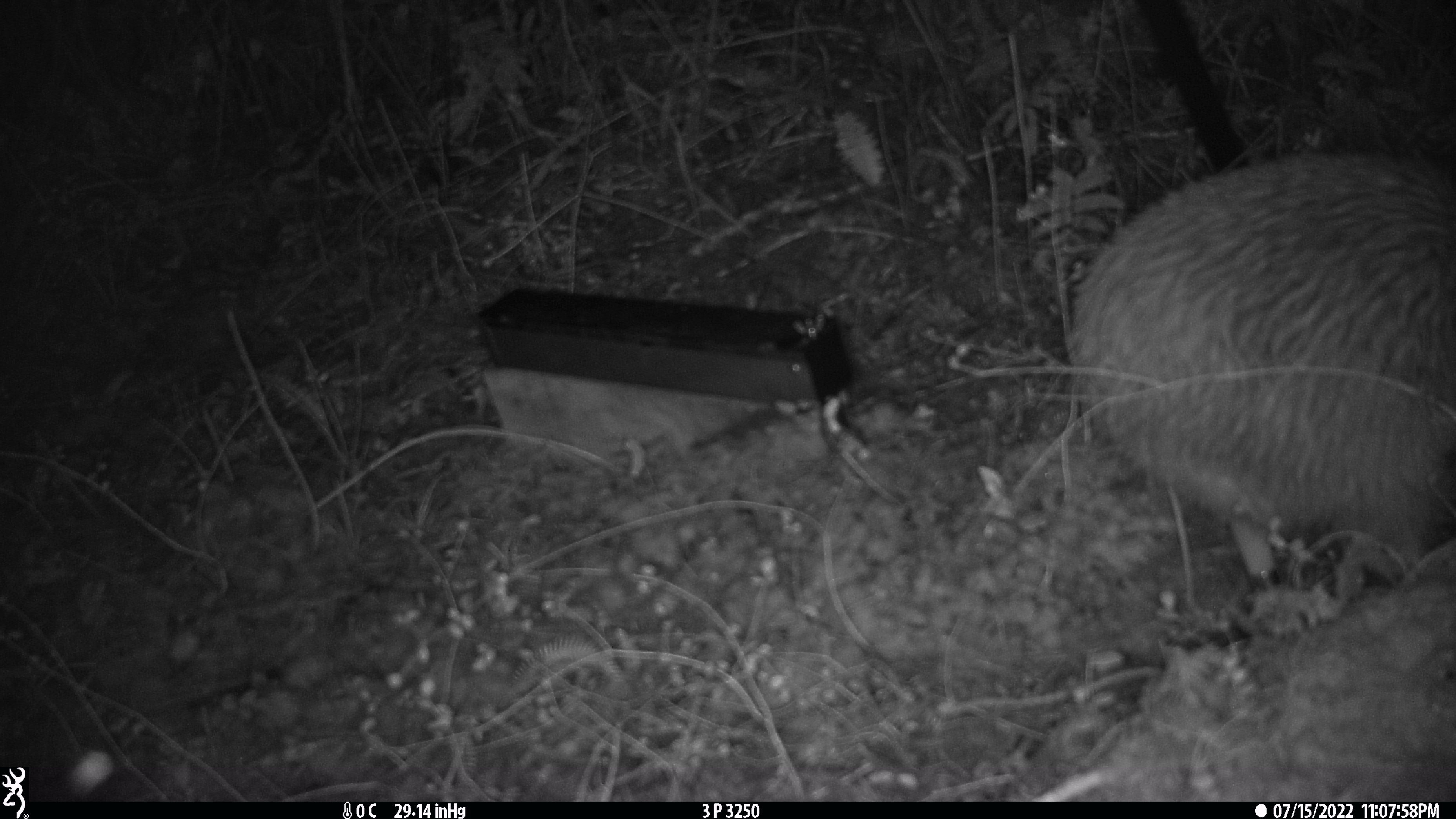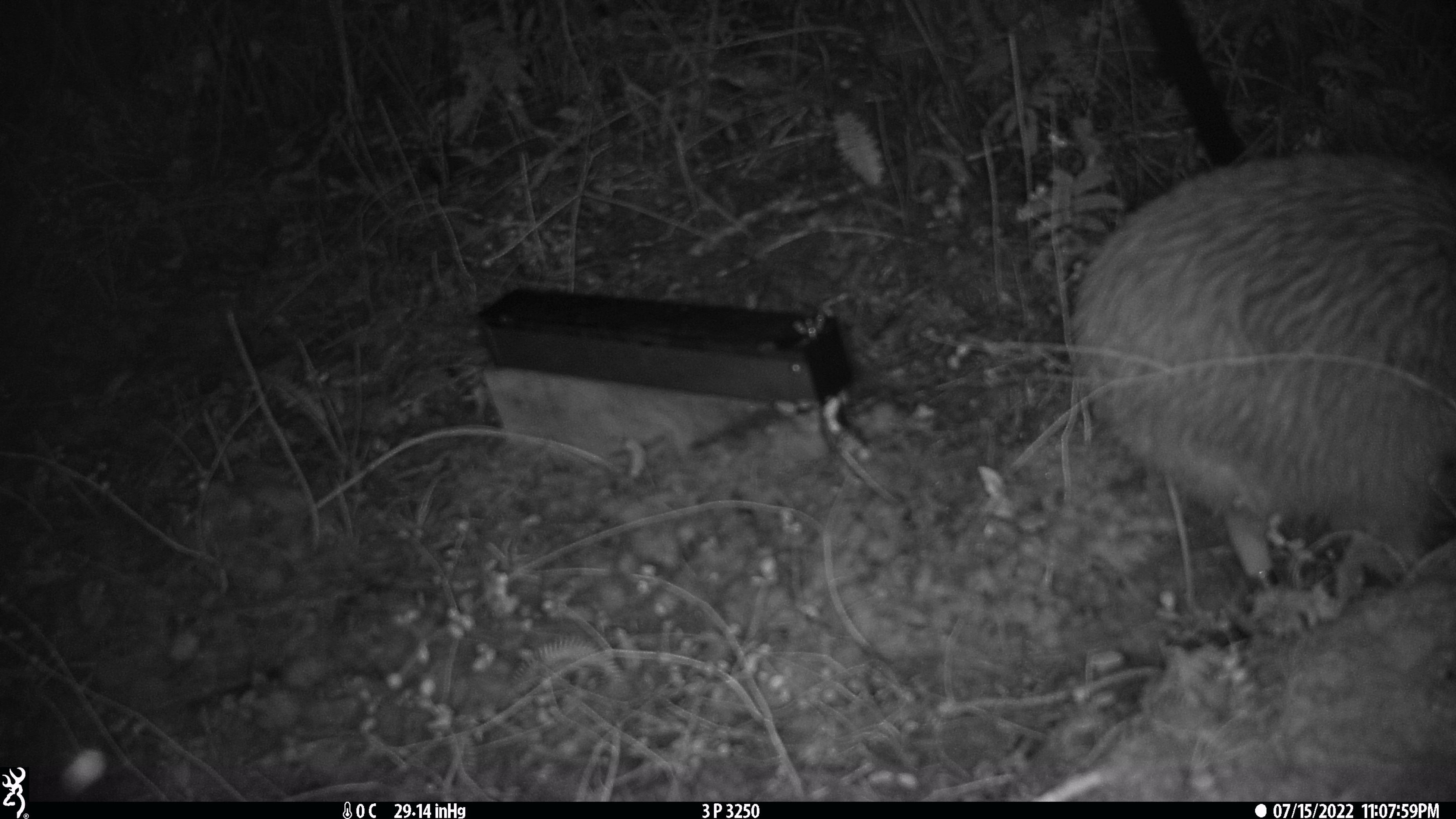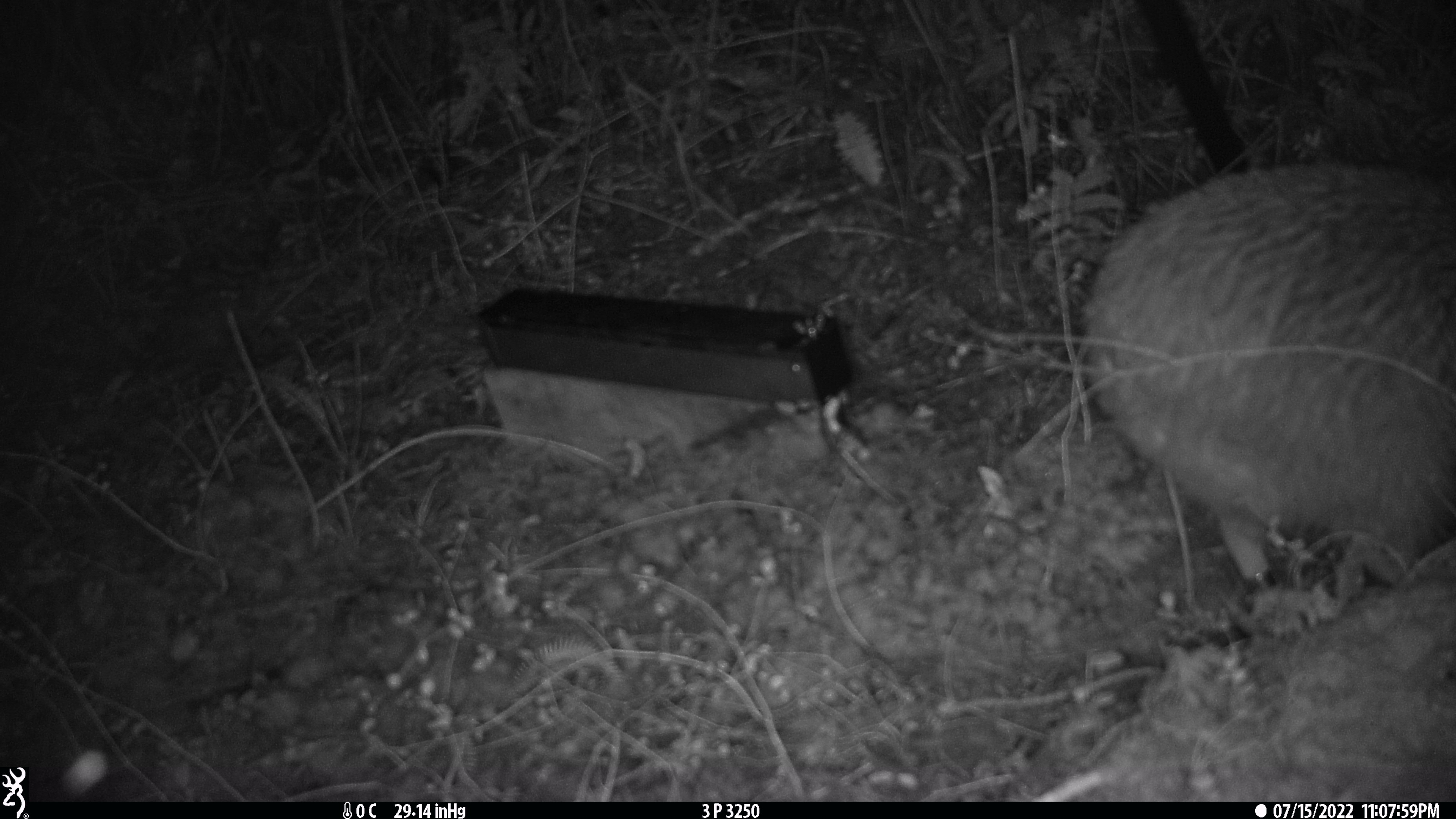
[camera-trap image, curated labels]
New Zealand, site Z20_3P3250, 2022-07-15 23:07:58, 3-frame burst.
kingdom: Animalia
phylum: Chordata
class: Aves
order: Apterygiformes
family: Apterygidae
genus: Apteryx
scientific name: Apteryx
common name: kiwi